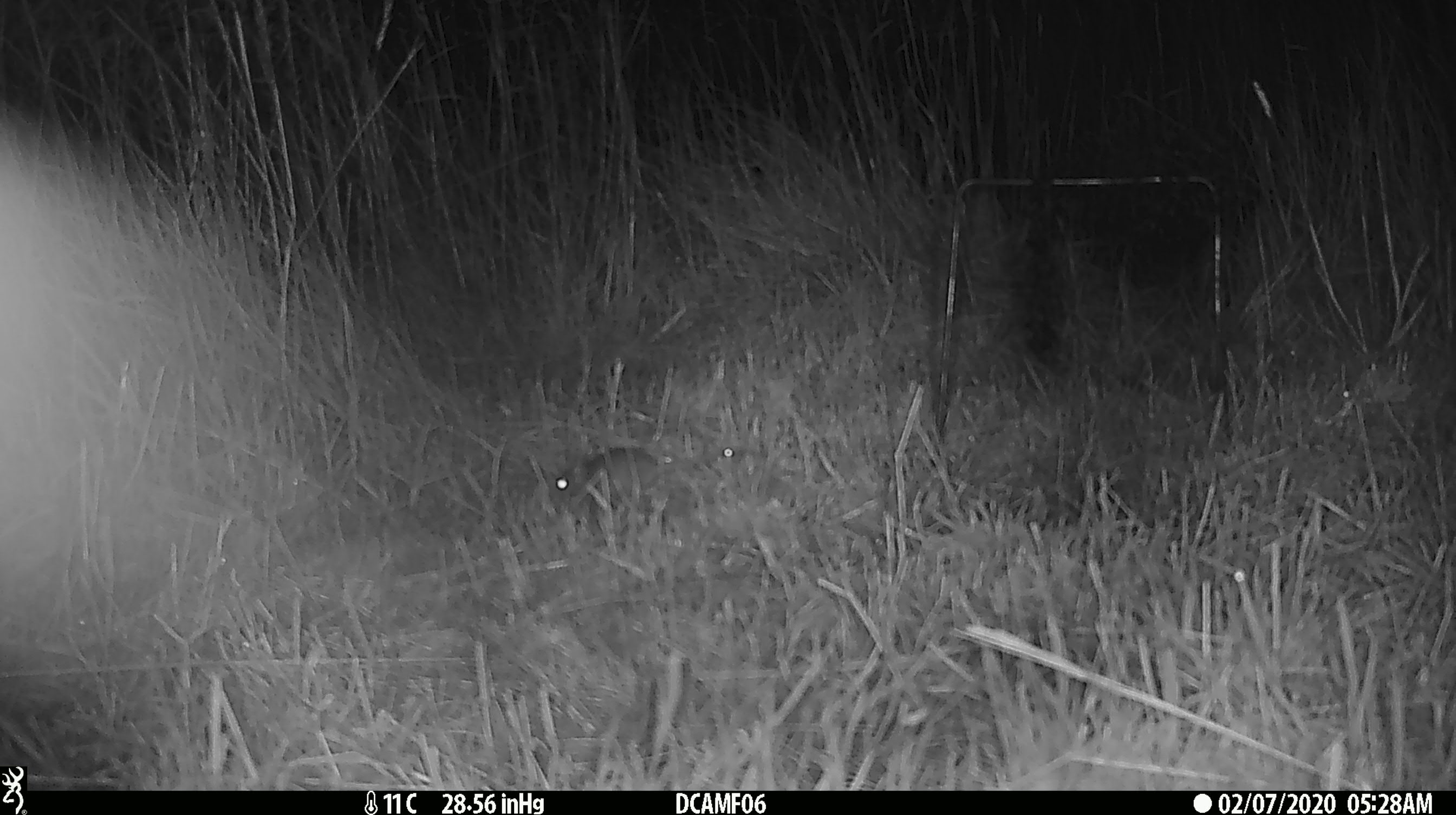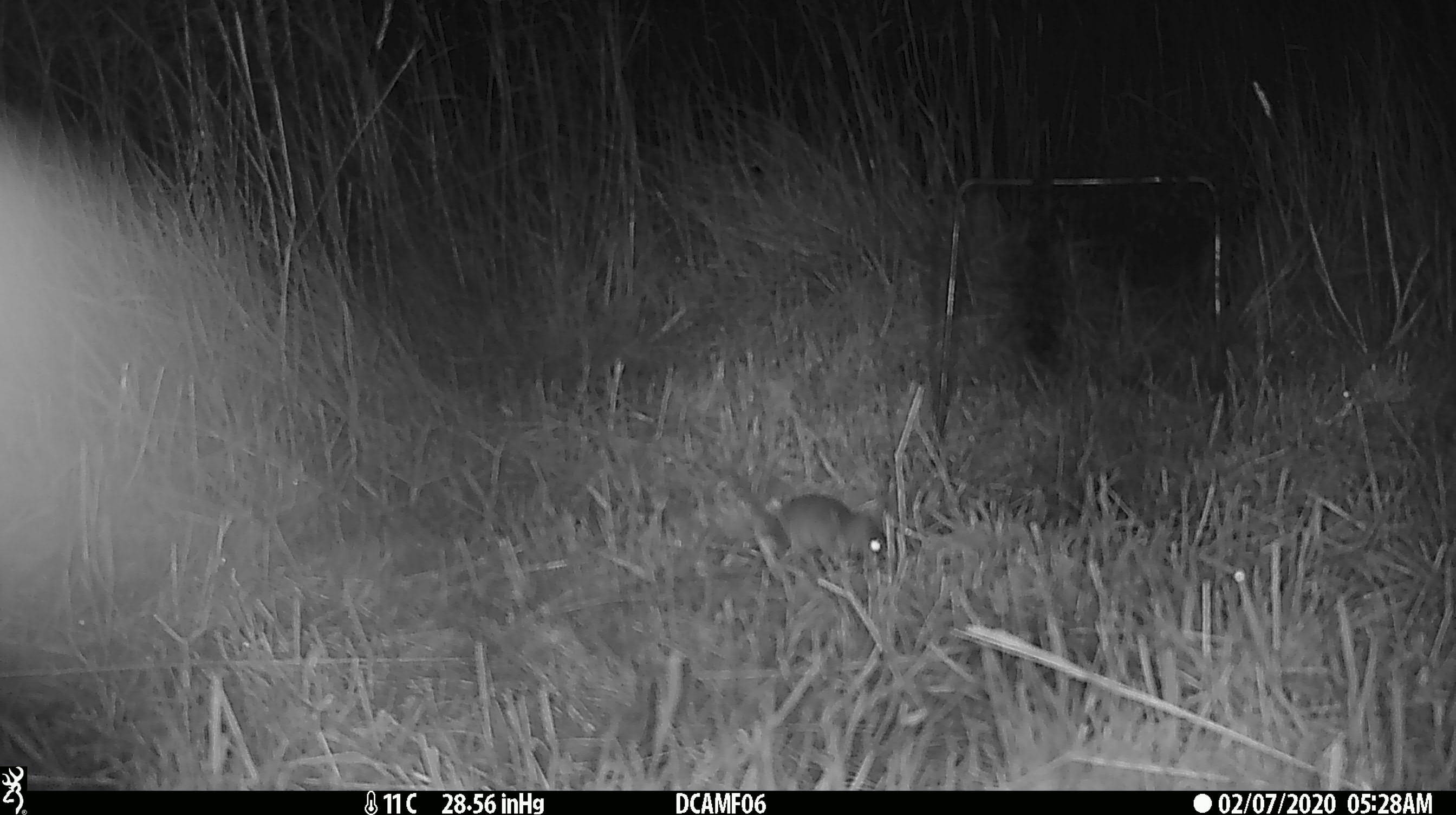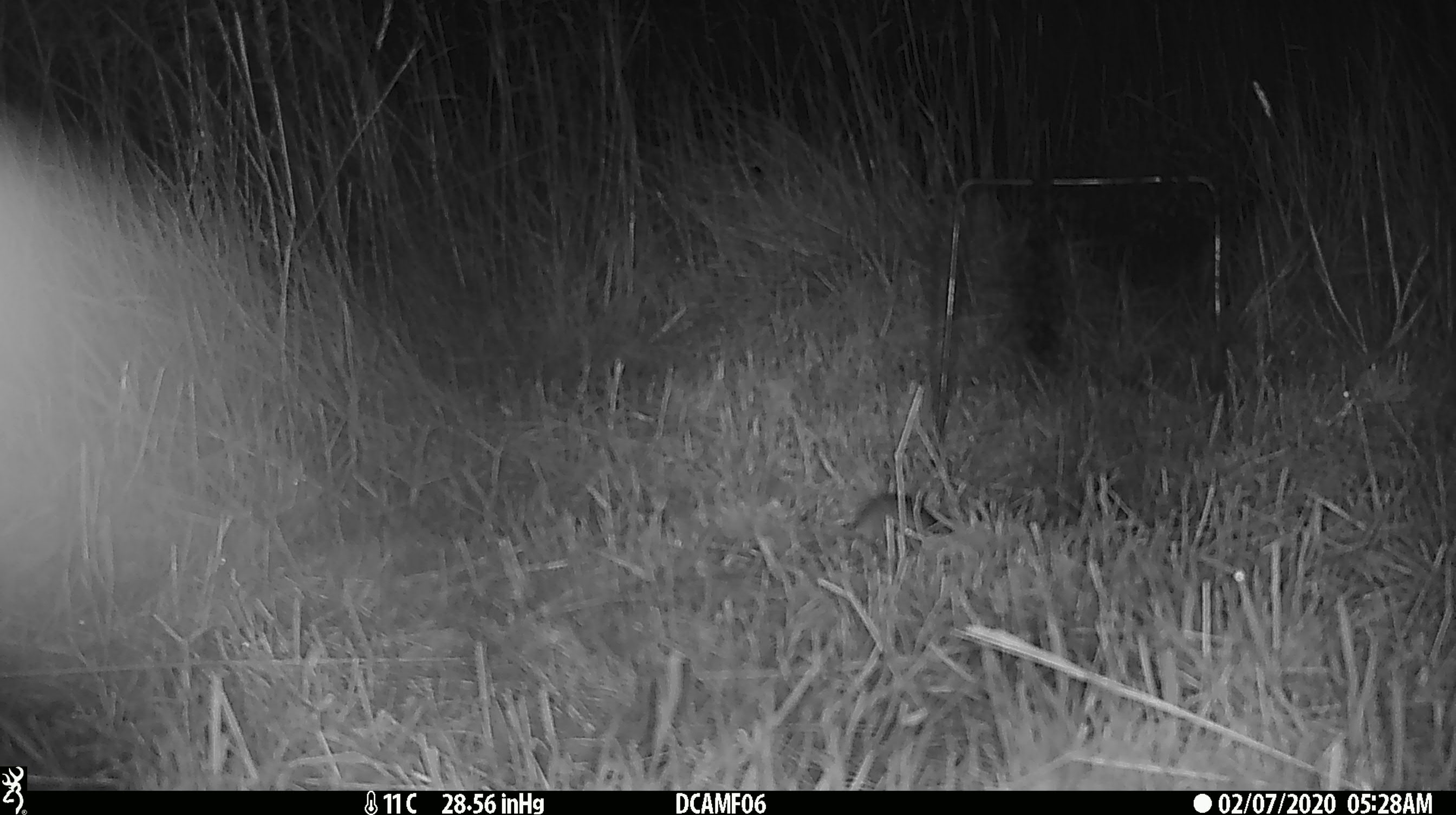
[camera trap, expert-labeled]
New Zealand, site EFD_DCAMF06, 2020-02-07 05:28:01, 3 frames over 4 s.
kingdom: Animalia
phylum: Chordata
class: Mammalia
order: Rodentia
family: Muridae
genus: Mus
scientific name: Mus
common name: mouse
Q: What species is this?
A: Mouse (Mus).